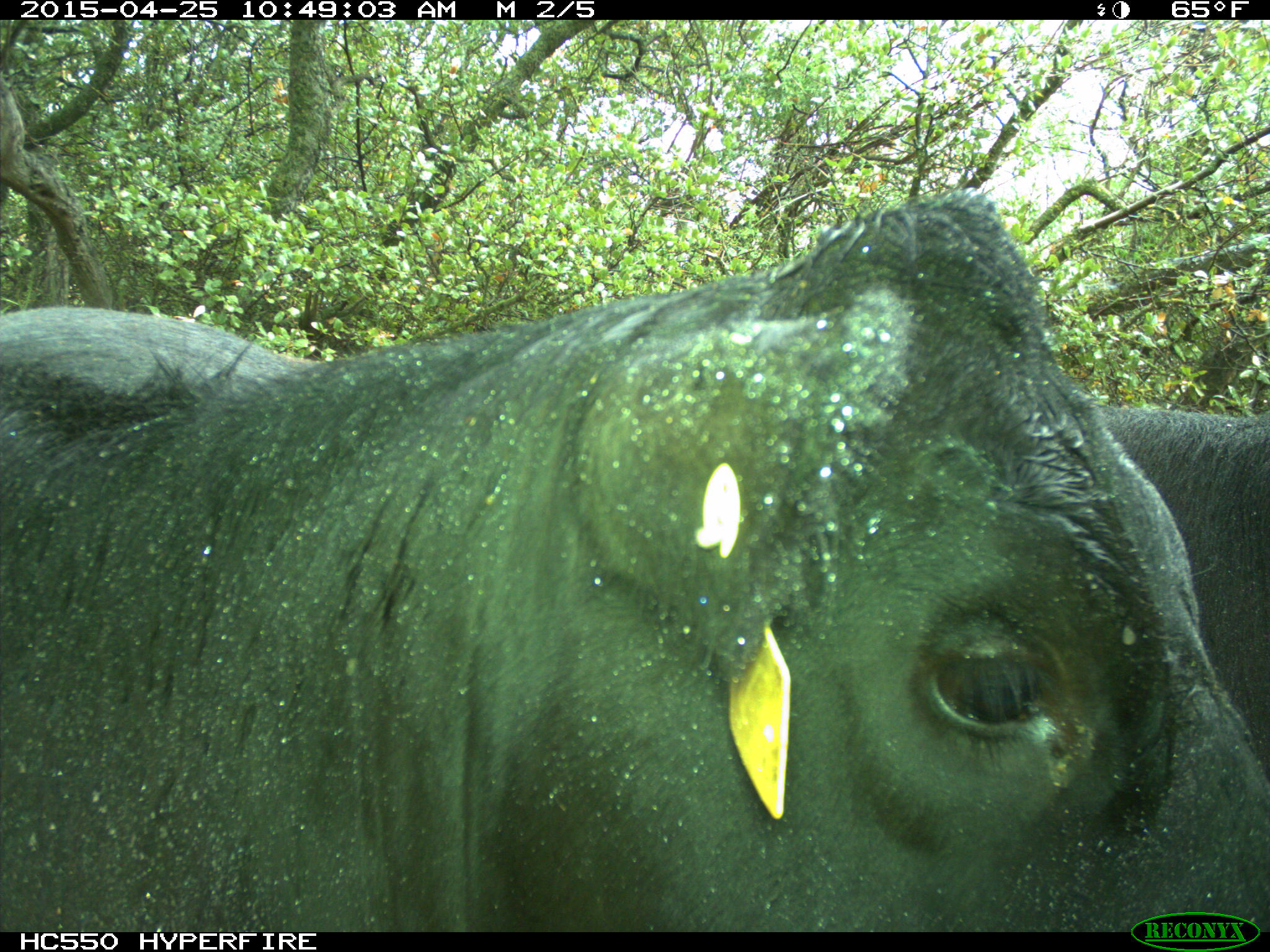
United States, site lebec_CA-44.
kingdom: Animalia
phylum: Chordata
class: Mammalia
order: Artiodactyla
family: Suidae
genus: Sus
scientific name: Sus scrofa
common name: wild boar